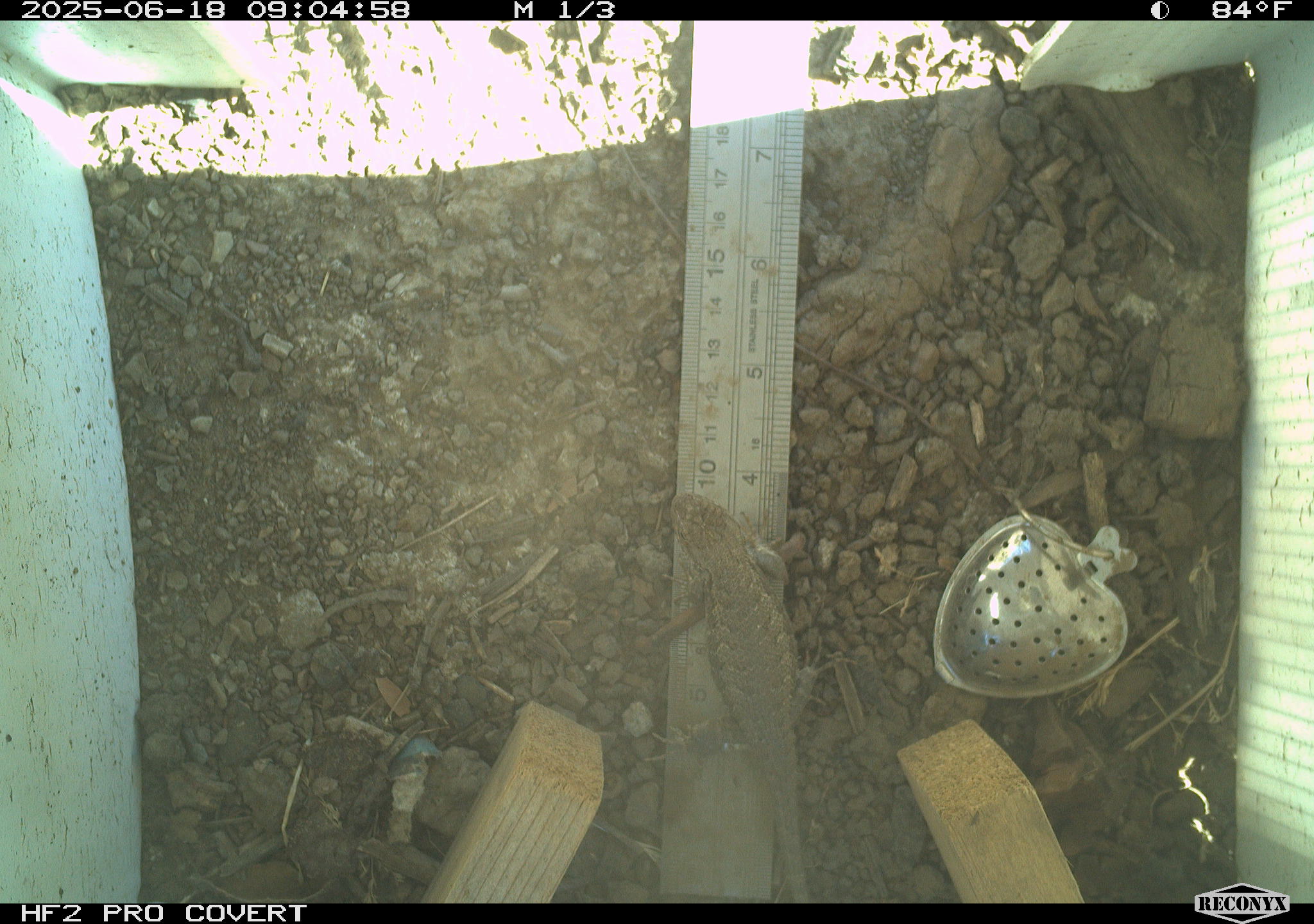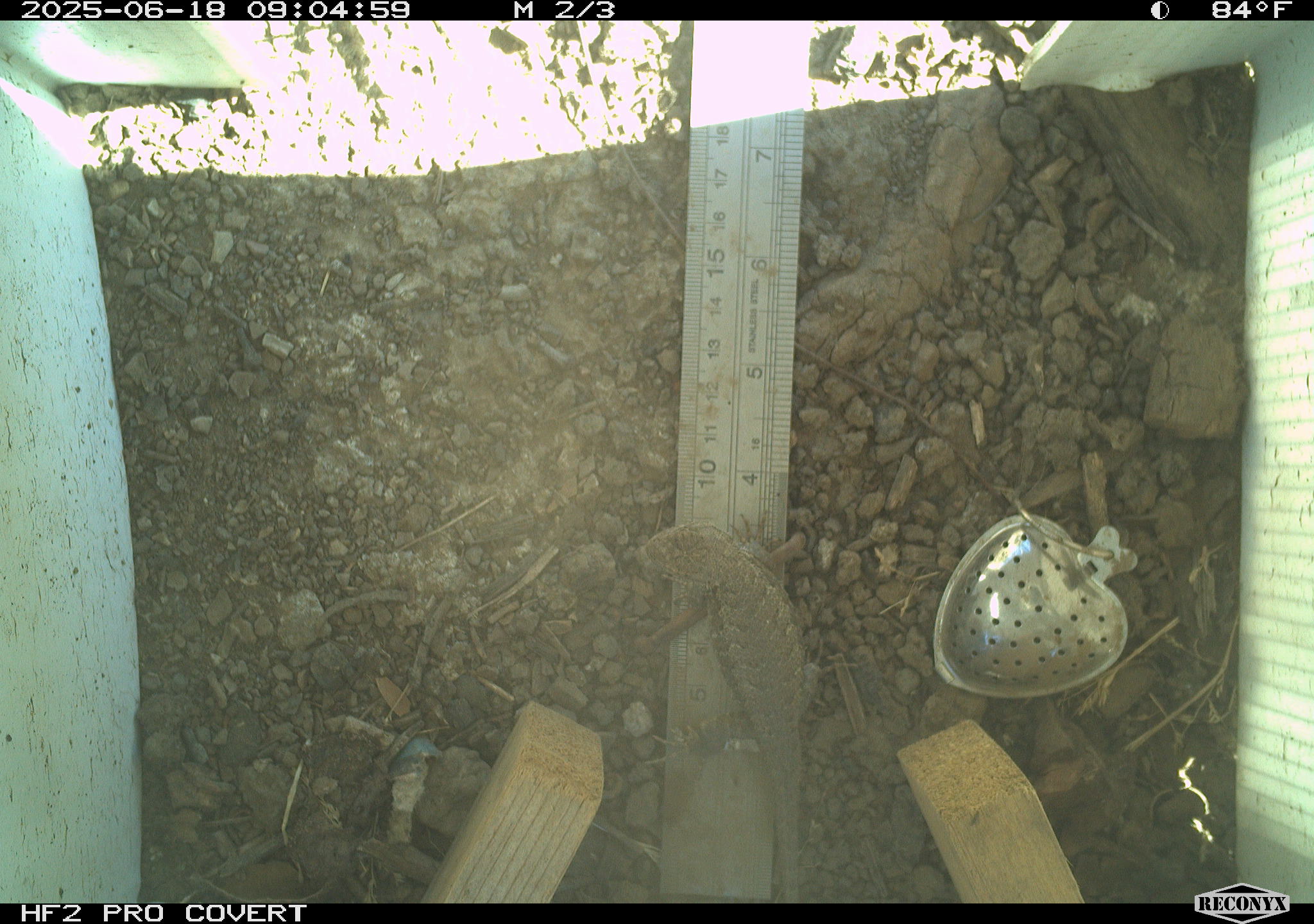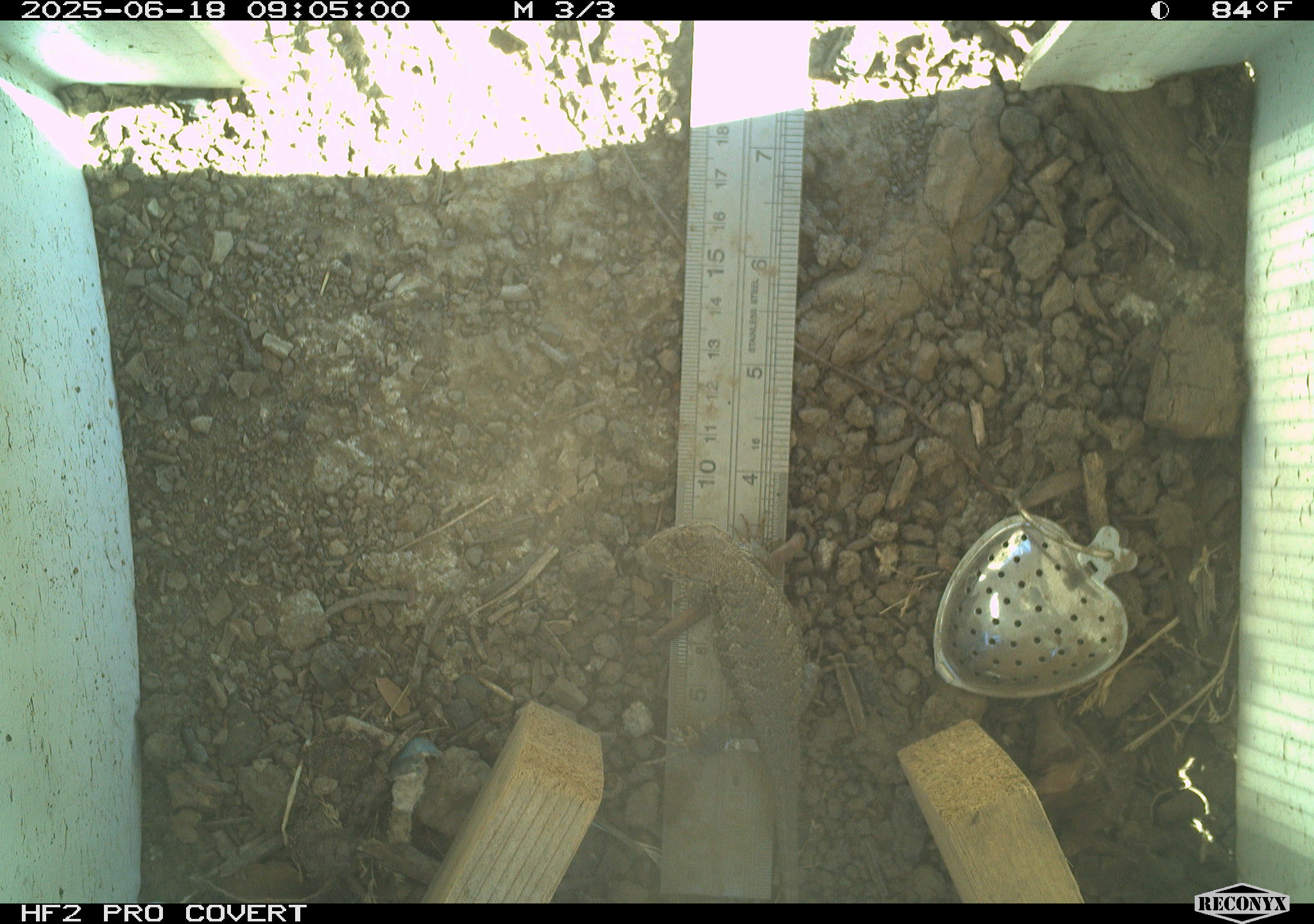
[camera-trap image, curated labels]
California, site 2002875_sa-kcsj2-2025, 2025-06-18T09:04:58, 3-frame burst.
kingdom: Animalia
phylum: Chordata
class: Reptilia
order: Squamata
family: Phrynosomatidae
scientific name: Phrynosomatidae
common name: north american spiny lizards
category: sceloporus/uta species